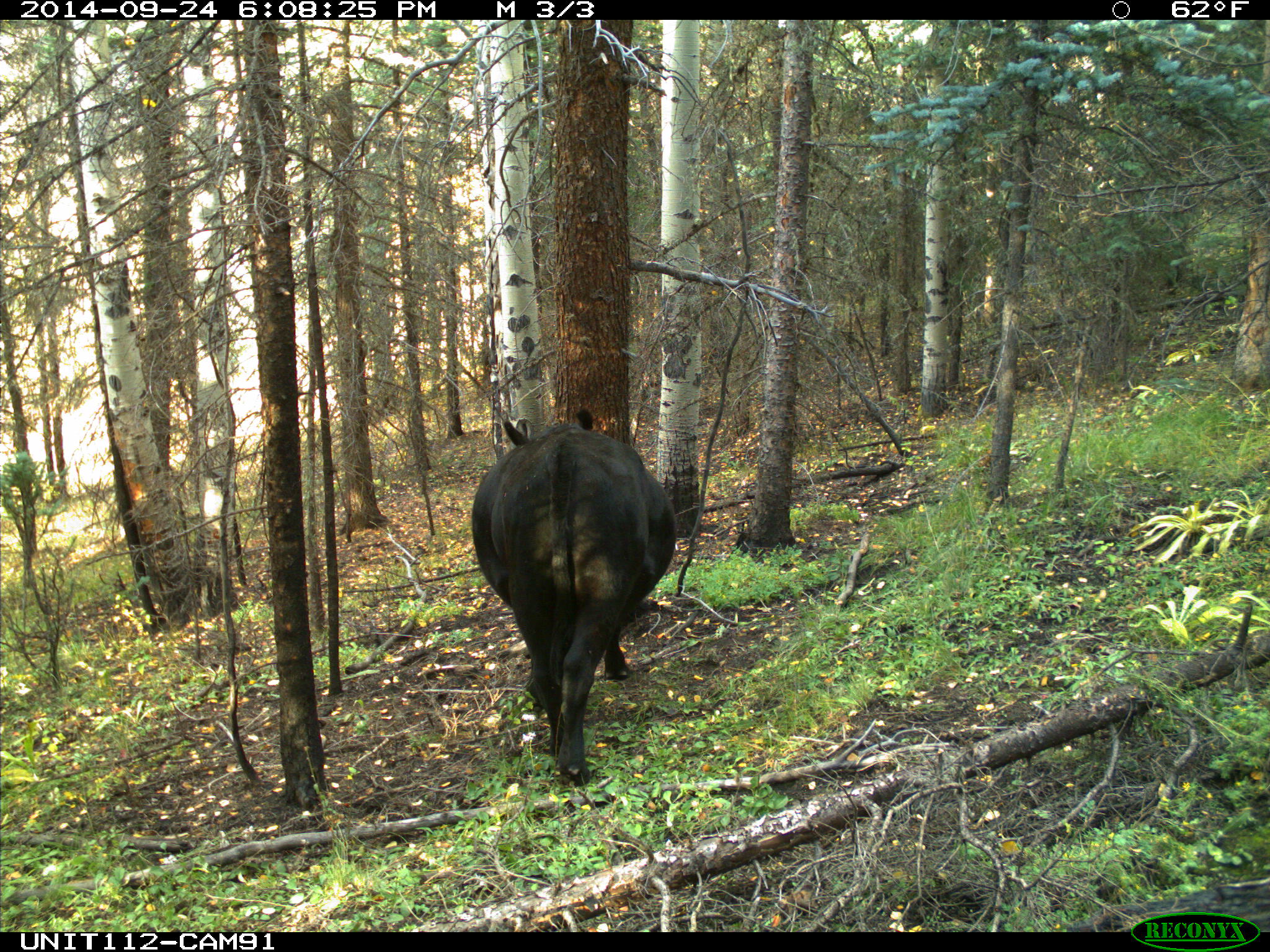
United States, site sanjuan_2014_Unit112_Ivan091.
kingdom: Animalia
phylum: Chordata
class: Mammalia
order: Artiodactyla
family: Bovidae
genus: Bos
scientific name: Bos taurus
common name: domestic cow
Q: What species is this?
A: Bos taurus (domestic cow).